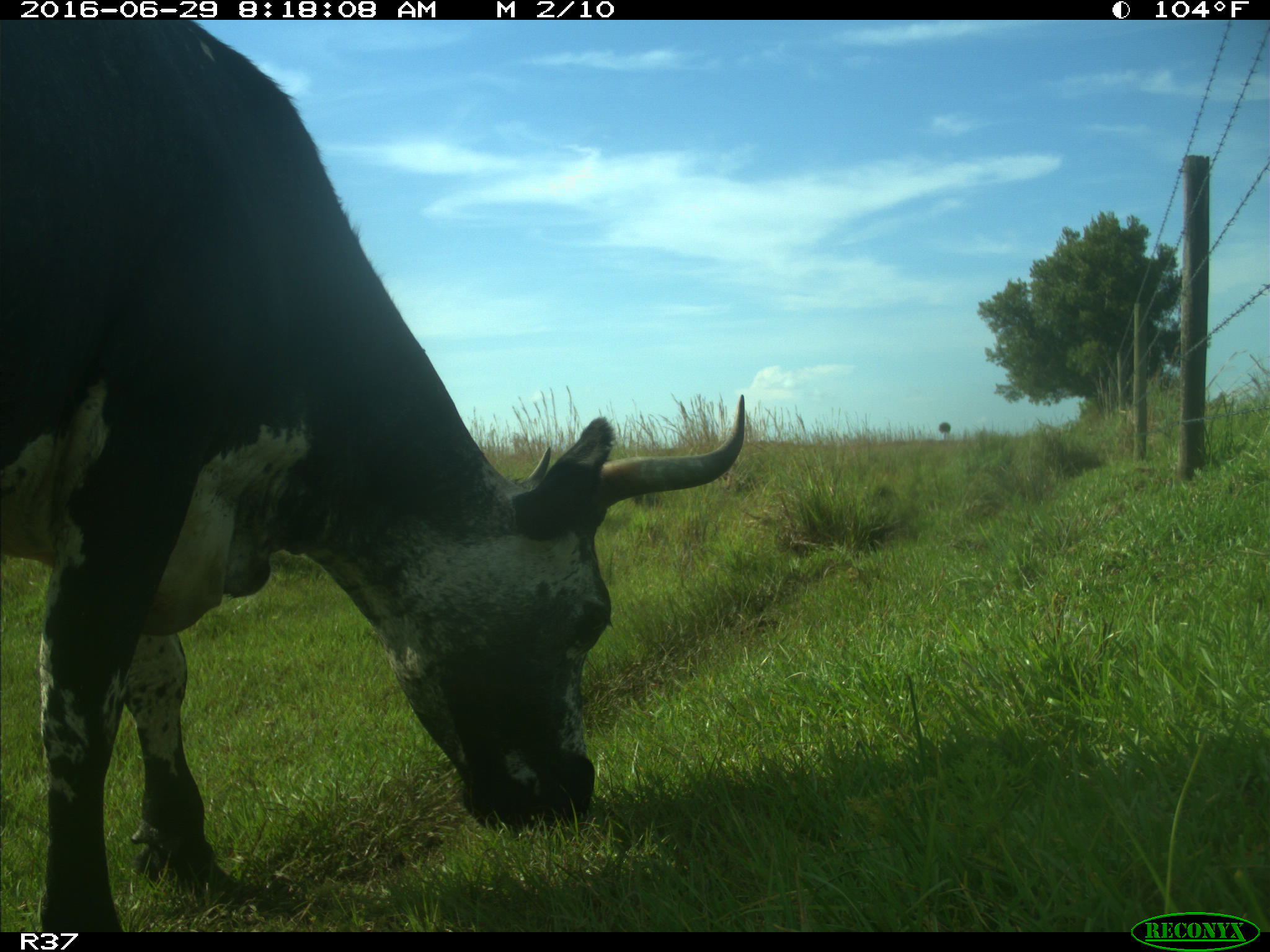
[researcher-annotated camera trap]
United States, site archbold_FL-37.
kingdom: Animalia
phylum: Chordata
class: Mammalia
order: Artiodactyla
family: Bovidae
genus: Bos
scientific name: Bos taurus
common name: domestic cow